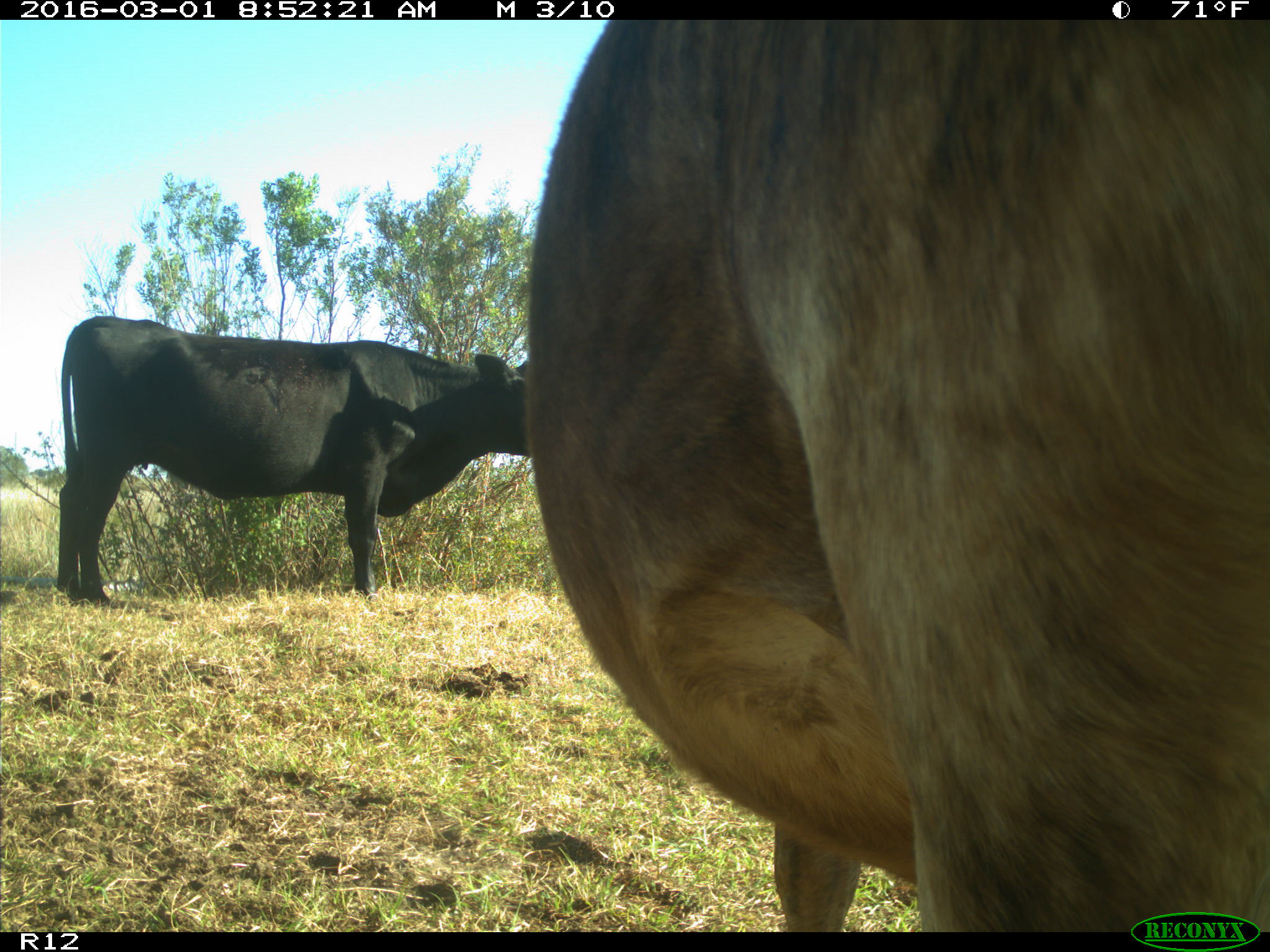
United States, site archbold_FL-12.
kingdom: Animalia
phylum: Chordata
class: Mammalia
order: Artiodactyla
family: Bovidae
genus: Bos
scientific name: Bos taurus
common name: domestic cow